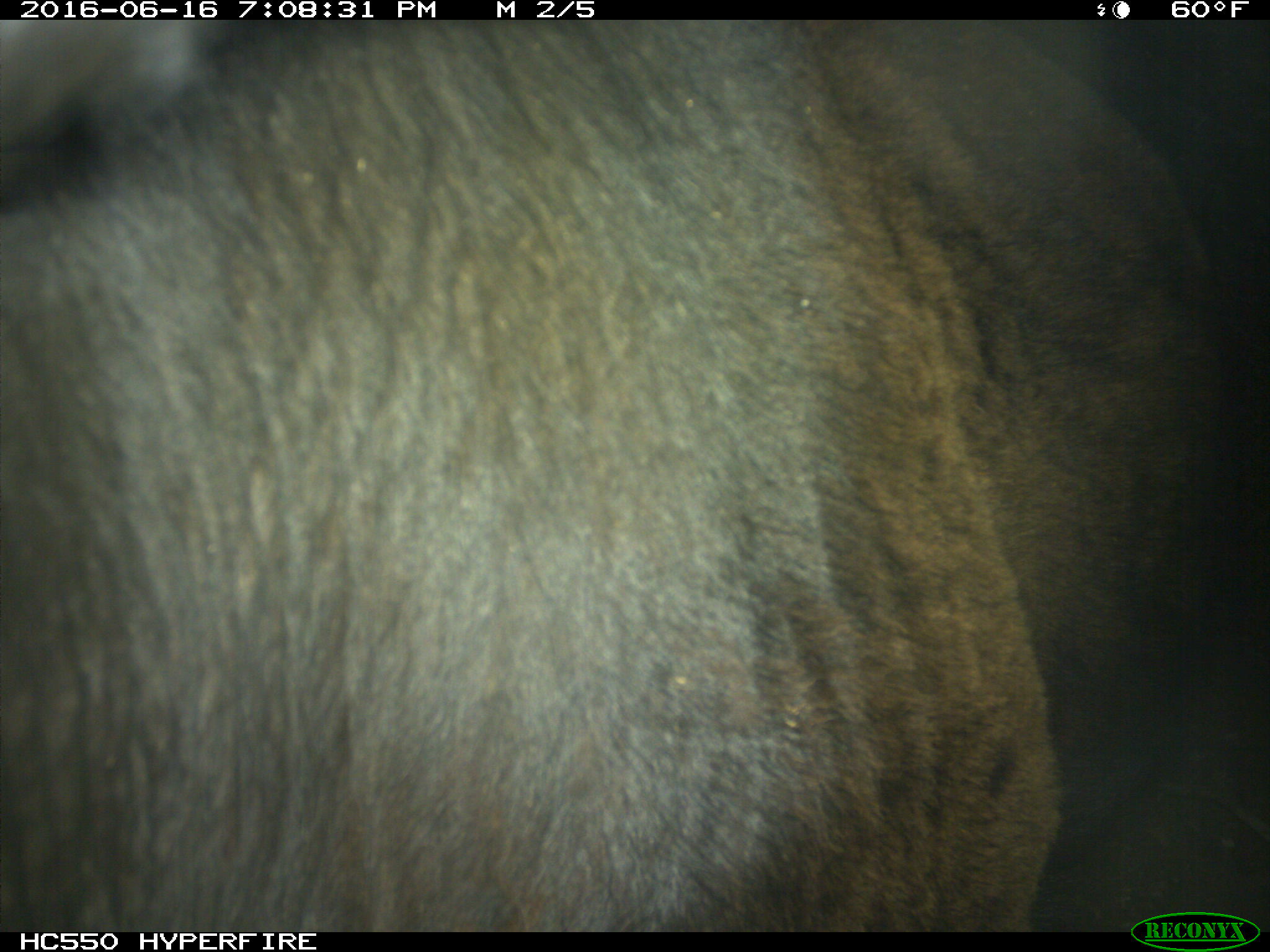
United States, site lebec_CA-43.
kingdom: Animalia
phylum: Chordata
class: Mammalia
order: Artiodactyla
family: Bovidae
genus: Bos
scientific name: Bos taurus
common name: domestic cow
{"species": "Bos taurus (domestic cow)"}